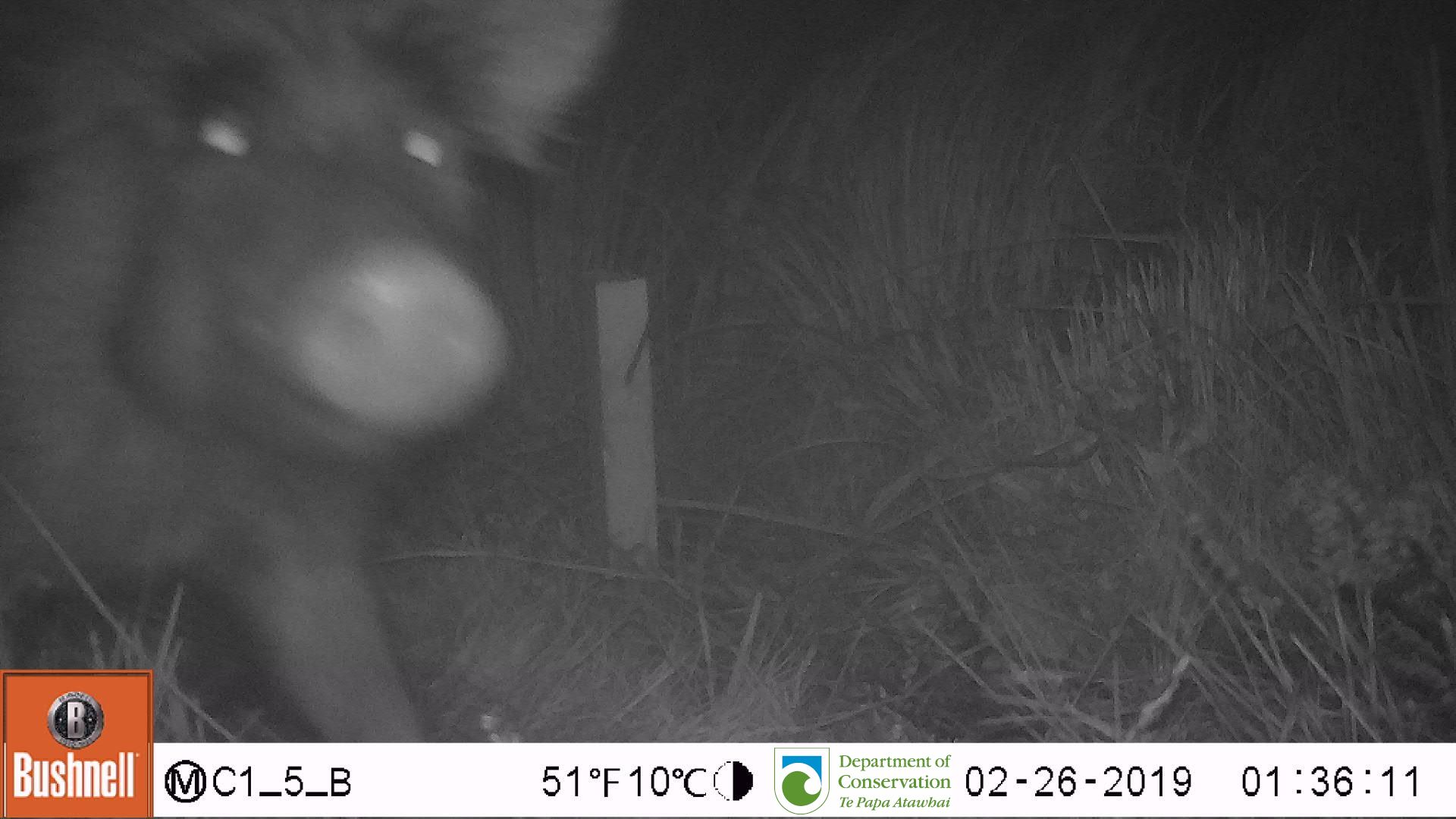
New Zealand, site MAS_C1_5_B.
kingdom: Animalia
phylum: Chordata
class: Mammalia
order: Artiodactyla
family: Suidae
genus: Sus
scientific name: Sus scrofa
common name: pig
Pig (Sus scrofa).